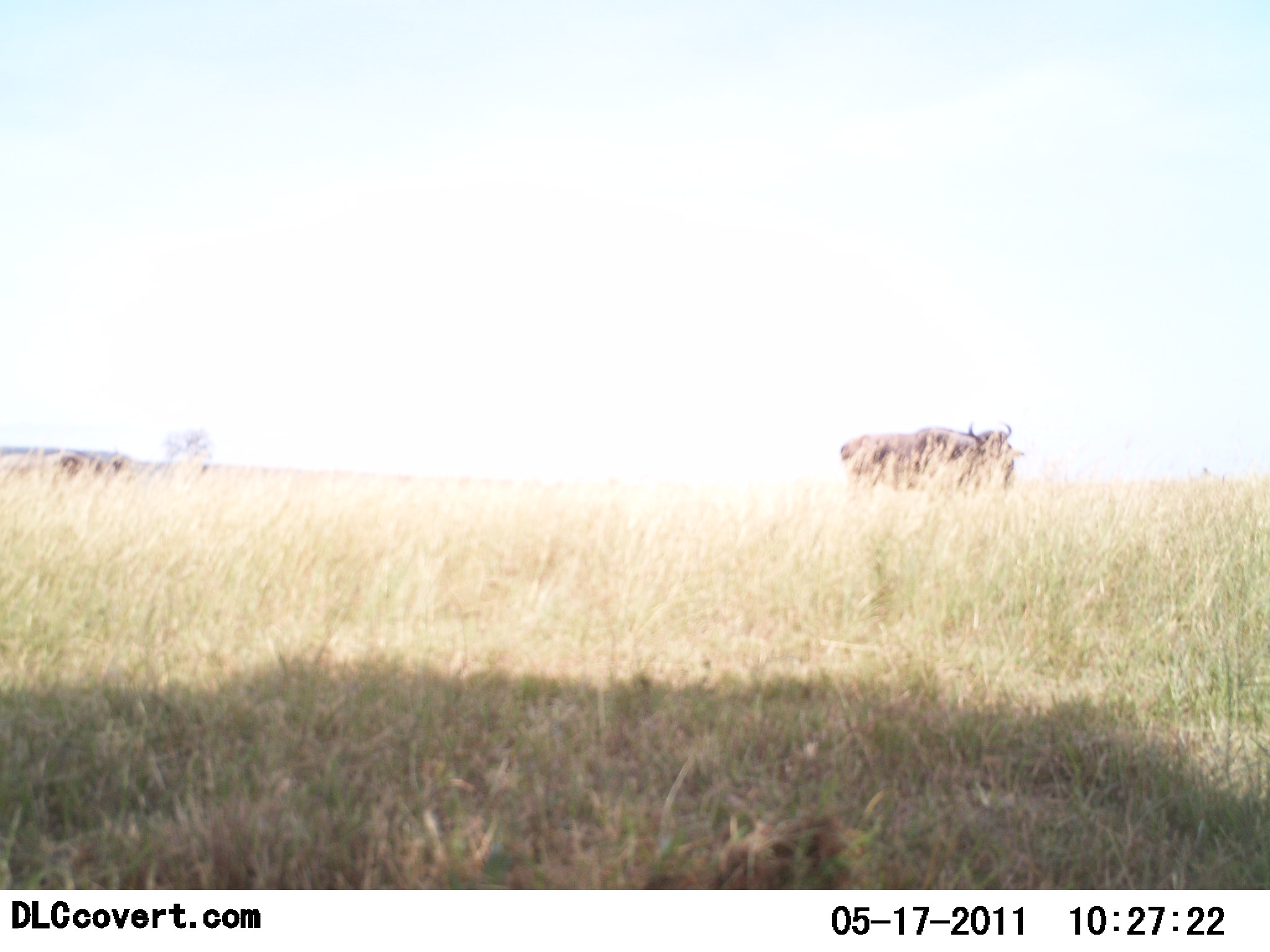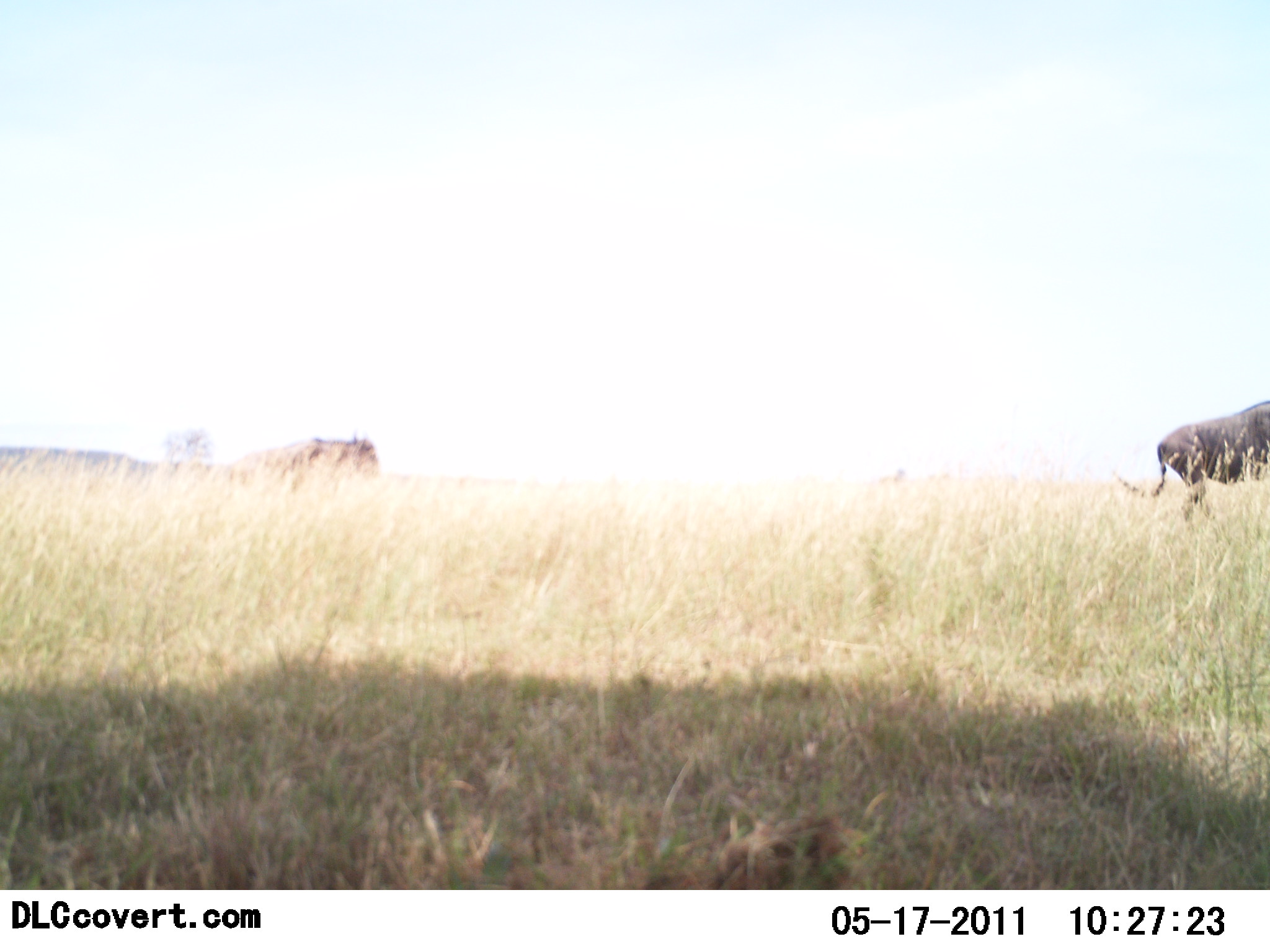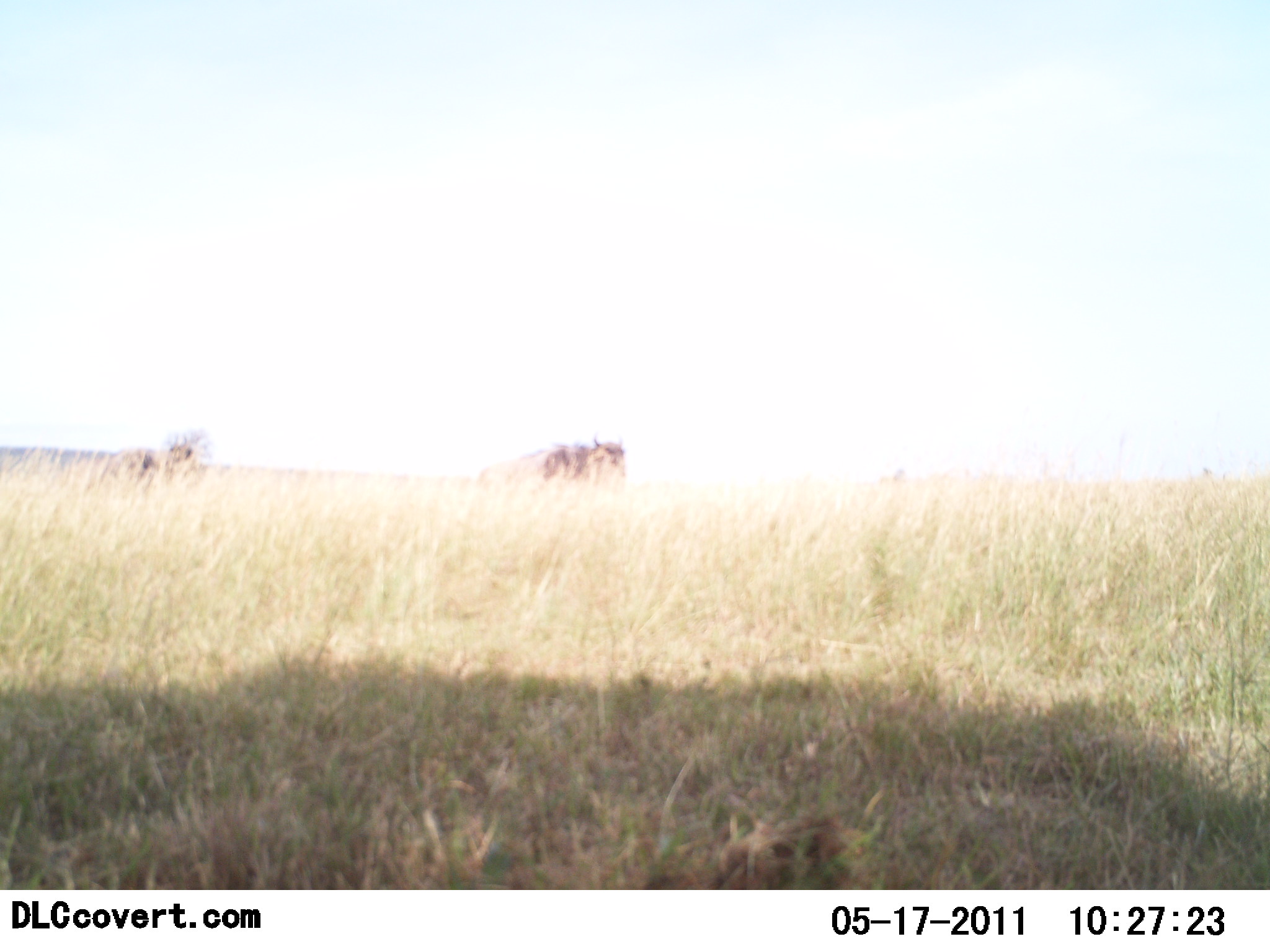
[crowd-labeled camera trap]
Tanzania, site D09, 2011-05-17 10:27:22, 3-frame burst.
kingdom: Animalia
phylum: Chordata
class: Mammalia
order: Artiodactyla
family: Bovidae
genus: Connochaetes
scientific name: Connochaetes taurinus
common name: blue wildebeest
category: wildebeest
Wildebeest (blue wildebeest) (Connochaetes taurinus), count 2. Behavior (volunteer vote fractions): standing 10%, resting 0%, moving 90%, interacting 10%. Young present (vote fraction): 0%. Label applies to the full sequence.